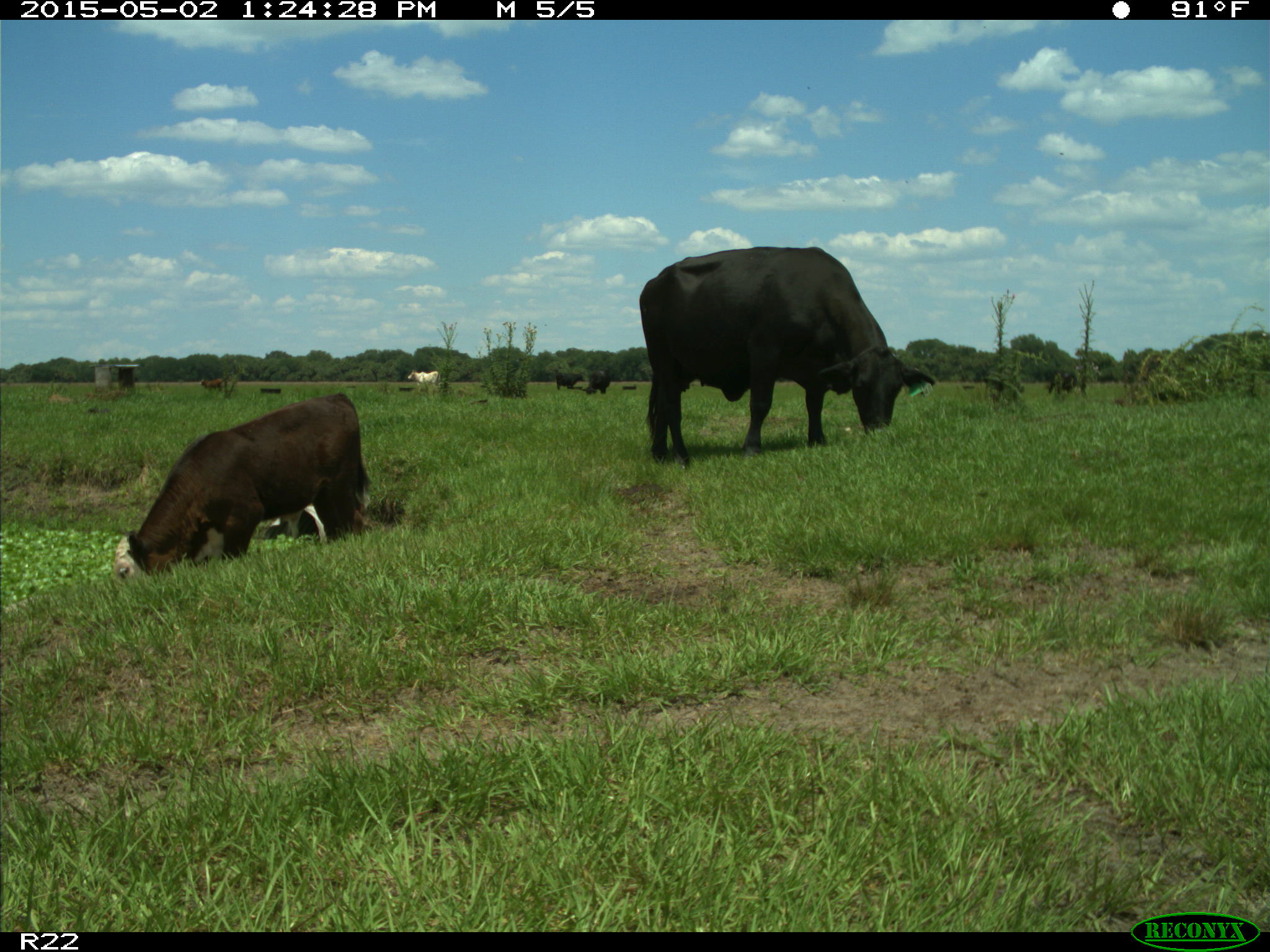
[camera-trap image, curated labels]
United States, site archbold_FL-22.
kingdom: Animalia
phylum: Chordata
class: Mammalia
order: Artiodactyla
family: Bovidae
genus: Bos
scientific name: Bos taurus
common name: domestic cow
Bos taurus (domestic cow).